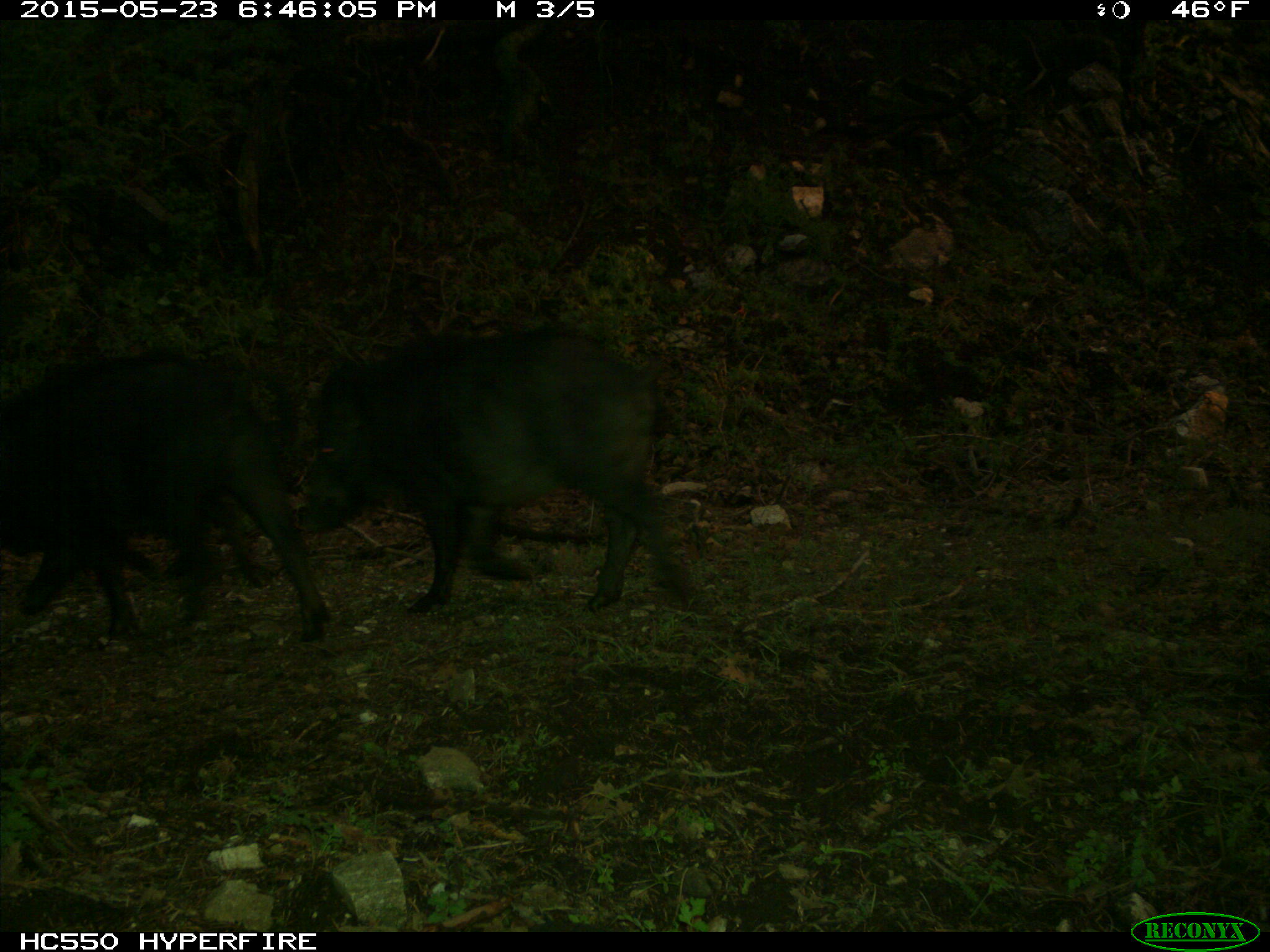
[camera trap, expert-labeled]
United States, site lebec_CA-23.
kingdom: Animalia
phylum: Chordata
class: Mammalia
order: Artiodactyla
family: Suidae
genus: Sus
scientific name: Sus scrofa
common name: wild boar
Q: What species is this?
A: Sus scrofa (wild boar).